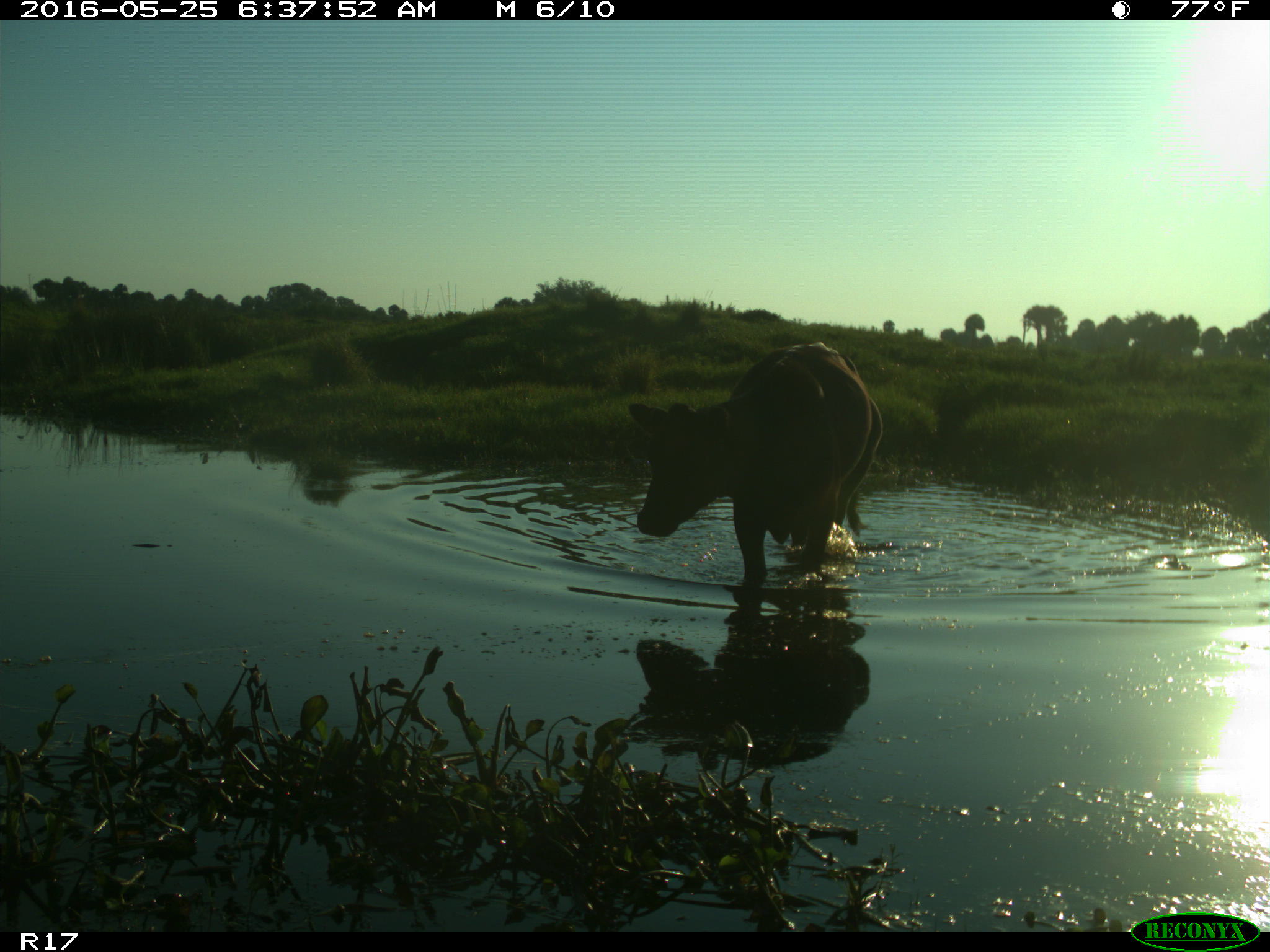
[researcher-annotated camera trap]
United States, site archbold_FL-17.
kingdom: Animalia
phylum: Chordata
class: Mammalia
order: Artiodactyla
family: Bovidae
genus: Bos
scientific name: Bos taurus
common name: domestic cow